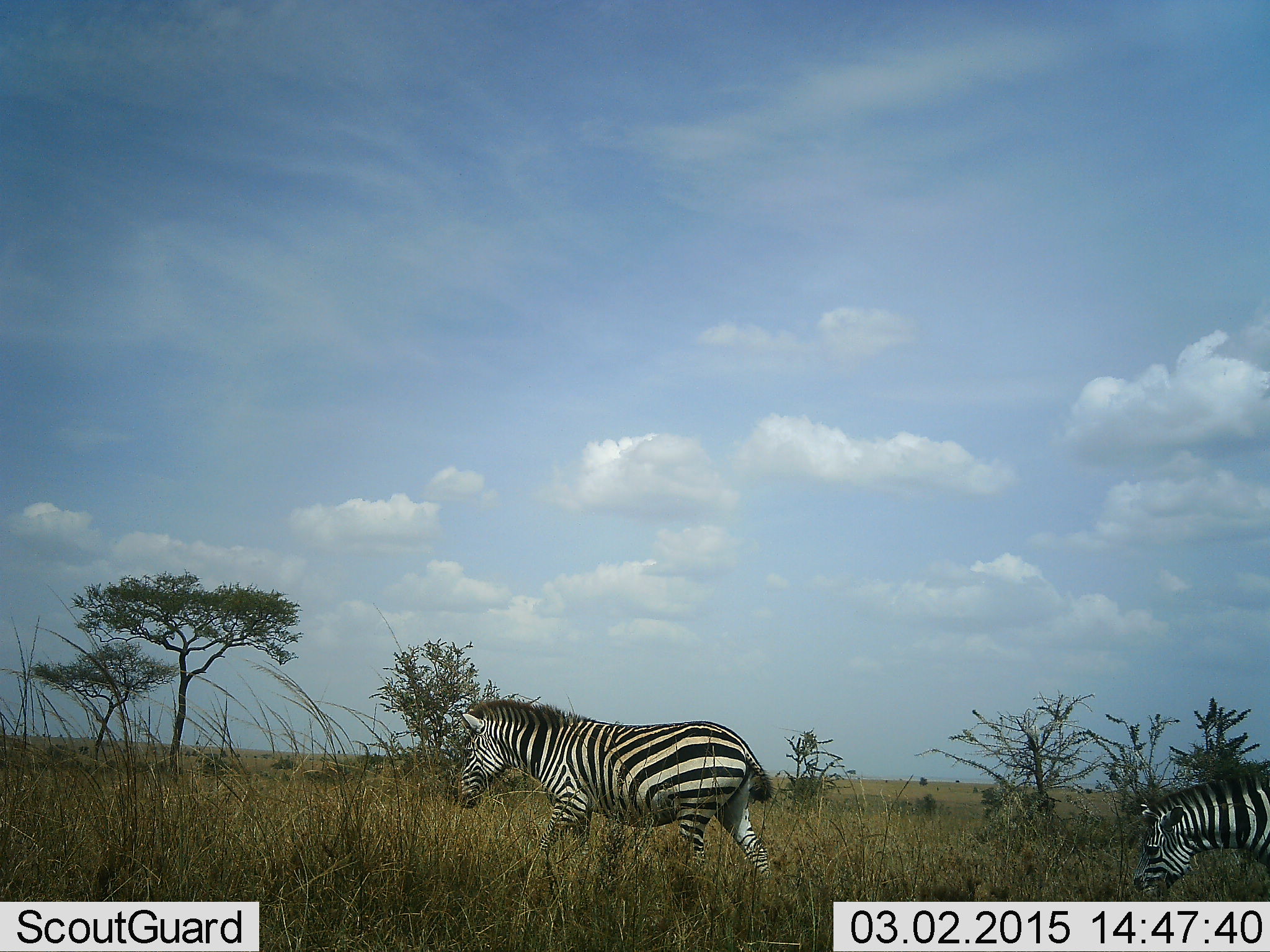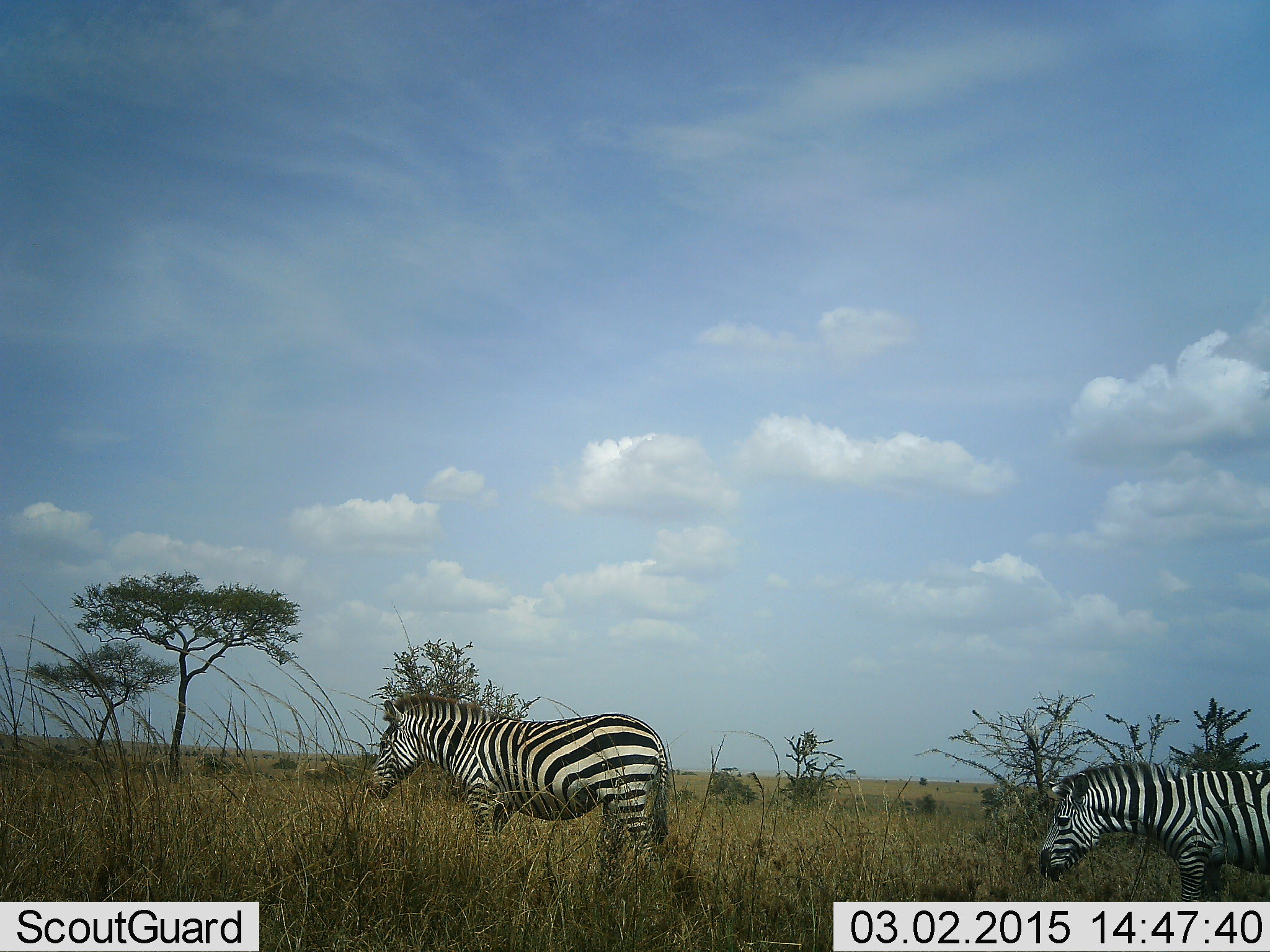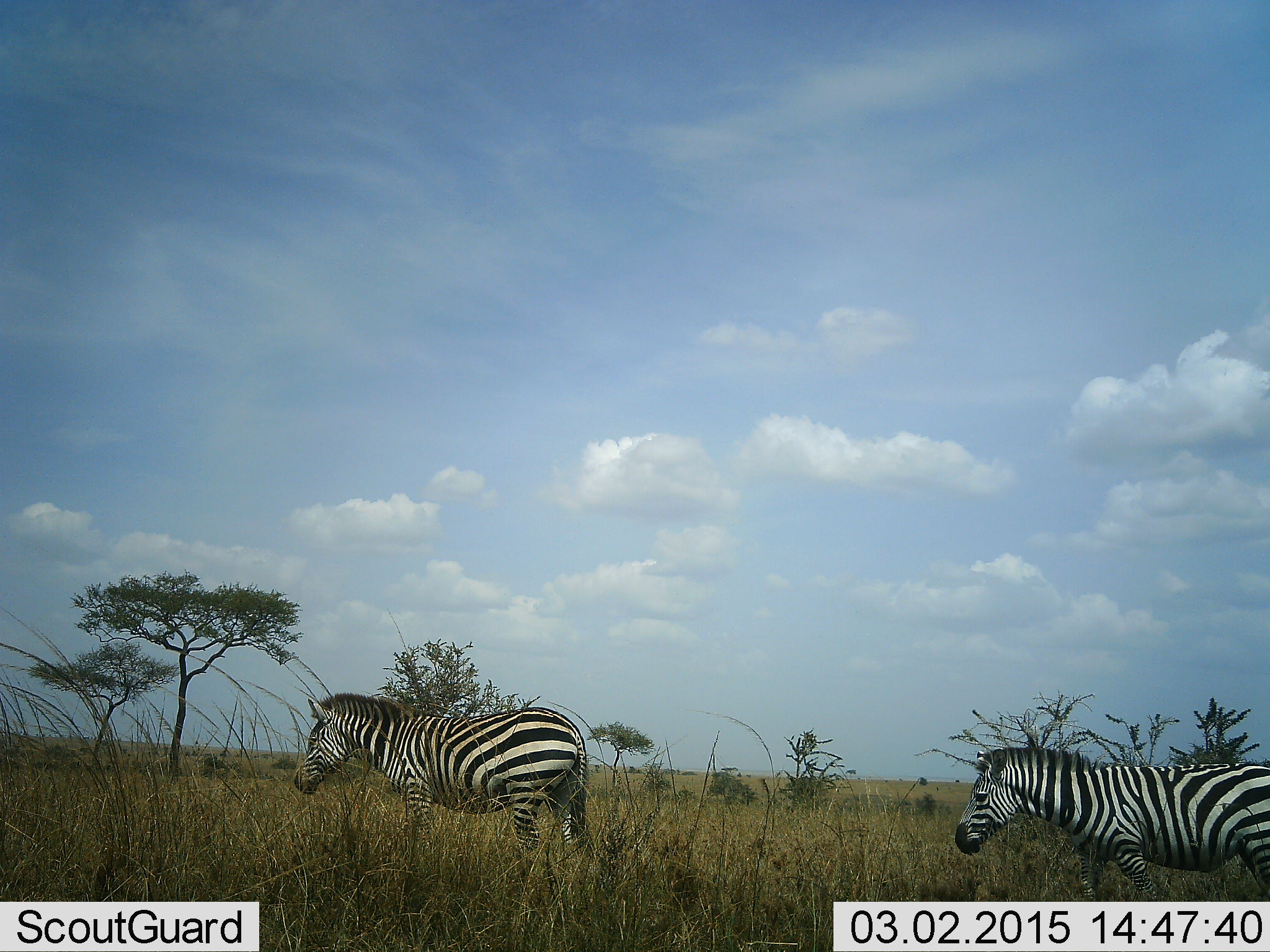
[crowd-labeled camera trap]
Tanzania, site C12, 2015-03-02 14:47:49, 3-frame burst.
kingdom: Animalia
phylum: Chordata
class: Mammalia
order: Perissodactyla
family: Equidae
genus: Equus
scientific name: Equus quagga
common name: plains zebra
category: zebra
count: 2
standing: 20%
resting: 0%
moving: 80%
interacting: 0%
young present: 0%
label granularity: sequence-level